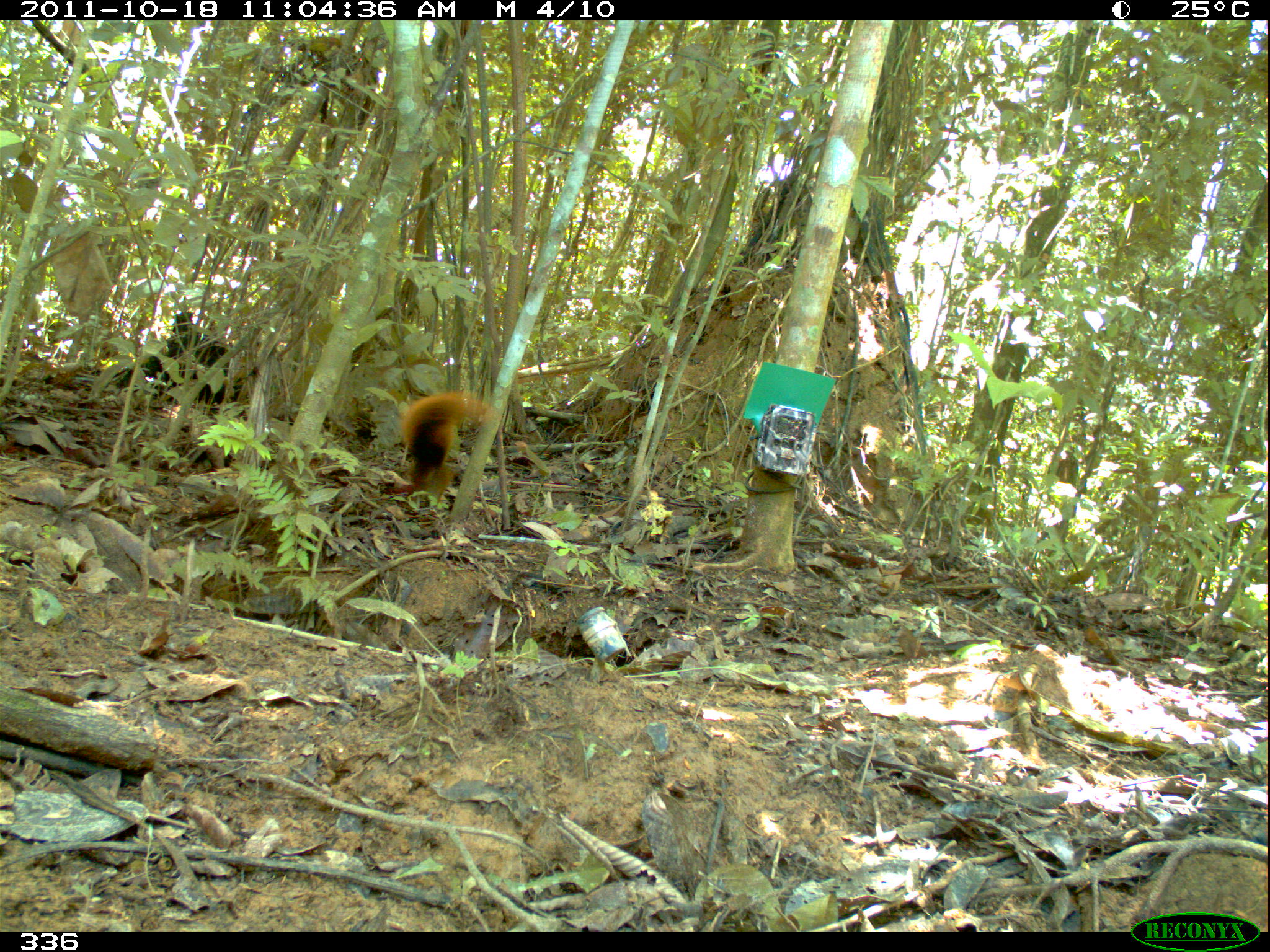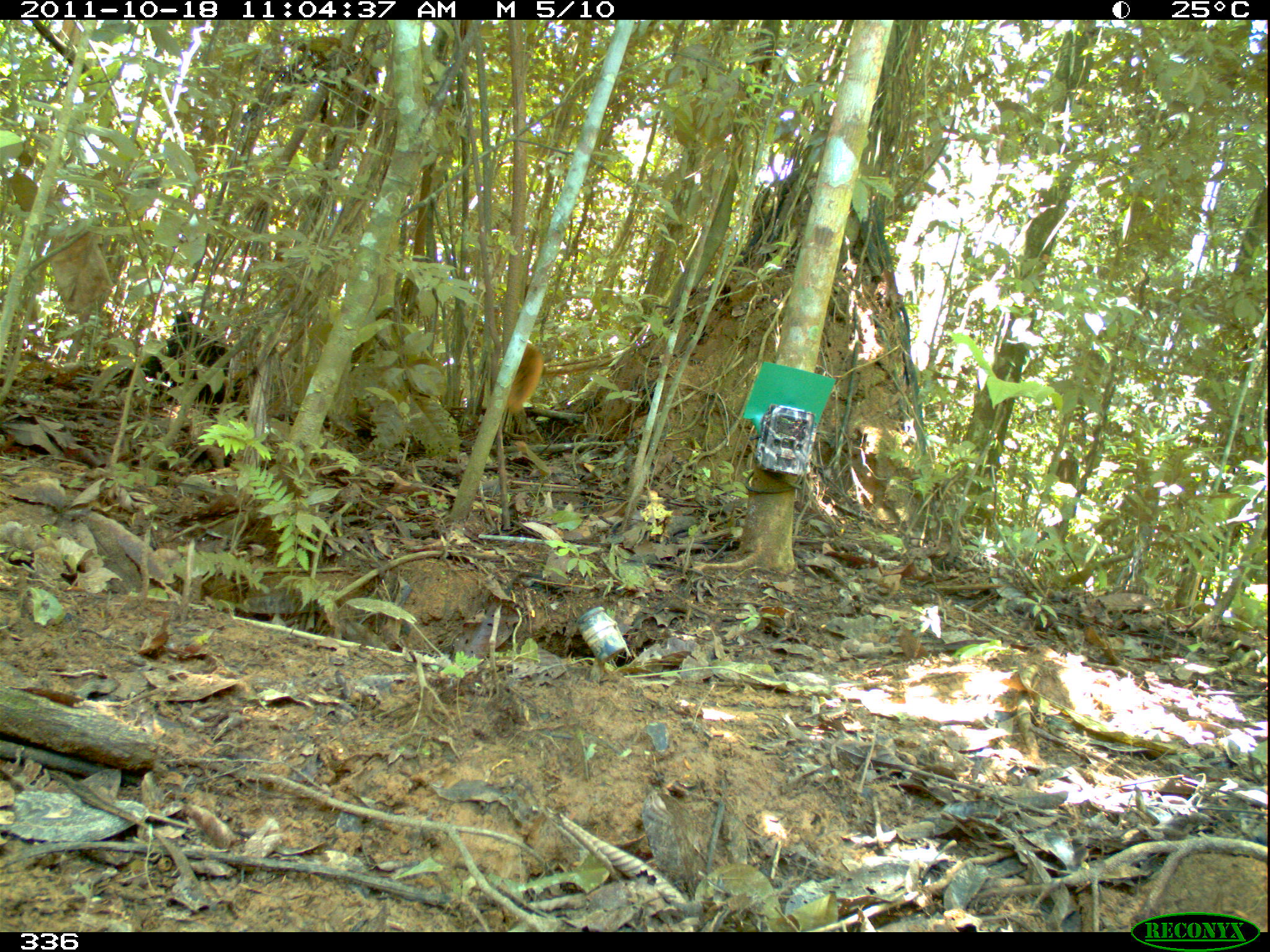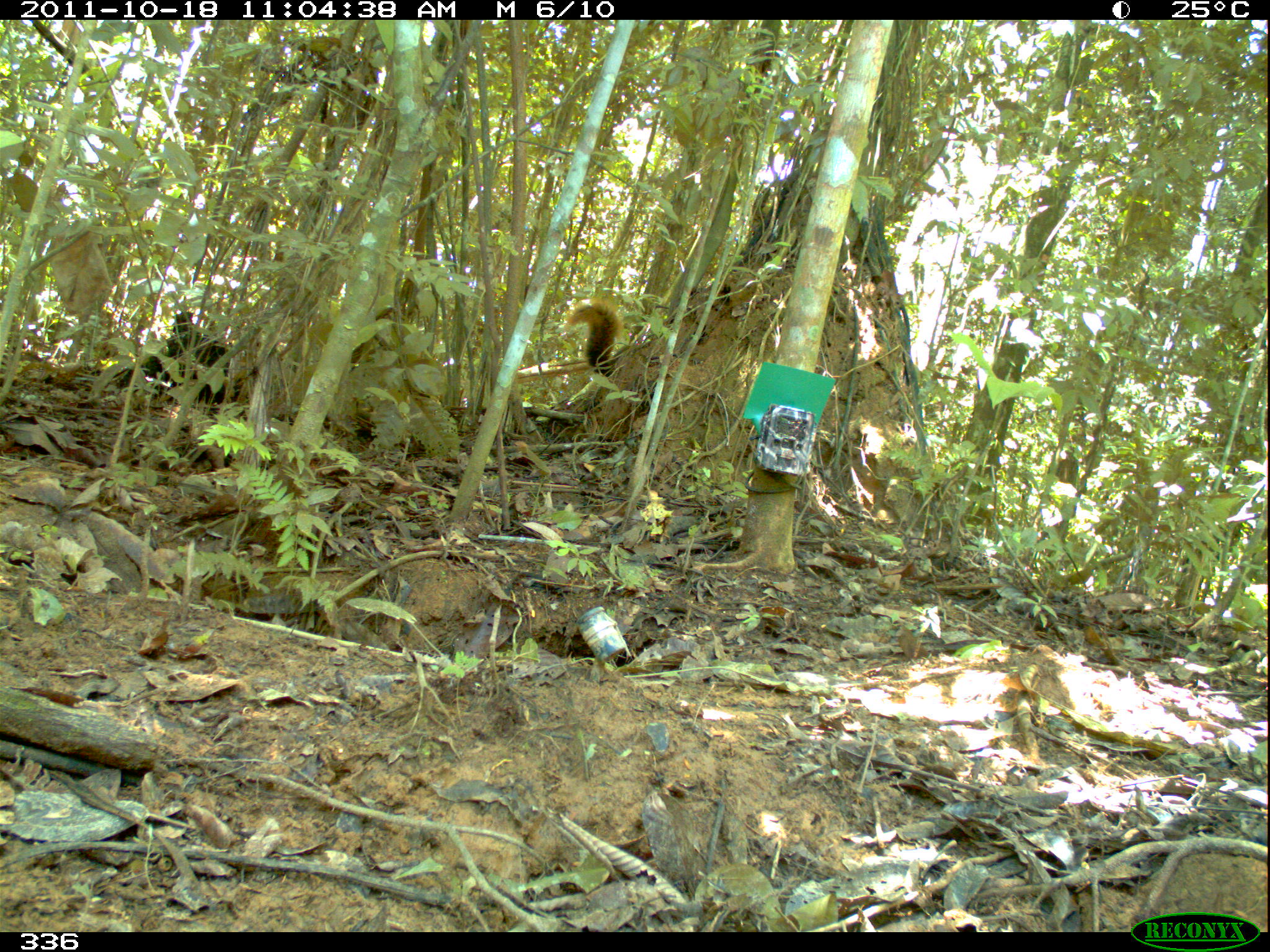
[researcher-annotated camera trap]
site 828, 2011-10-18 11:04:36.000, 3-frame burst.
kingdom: Animalia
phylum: Chordata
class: Mammalia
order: Rodentia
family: Sciuridae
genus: Sciurus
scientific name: Sciurus spadiceus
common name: southern amazon red squirrel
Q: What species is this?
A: Sciurus spadiceus (southern amazon red squirrel).